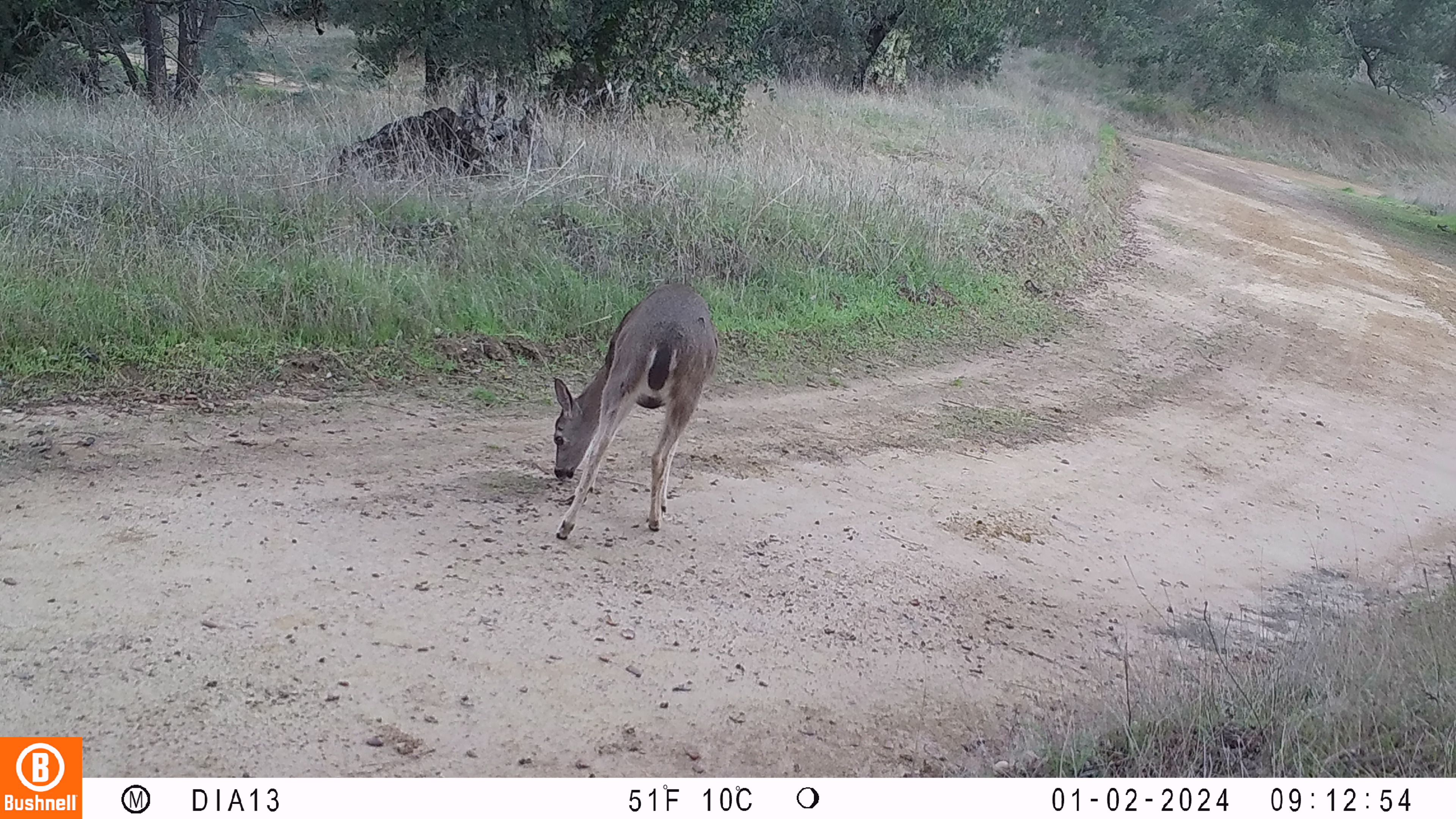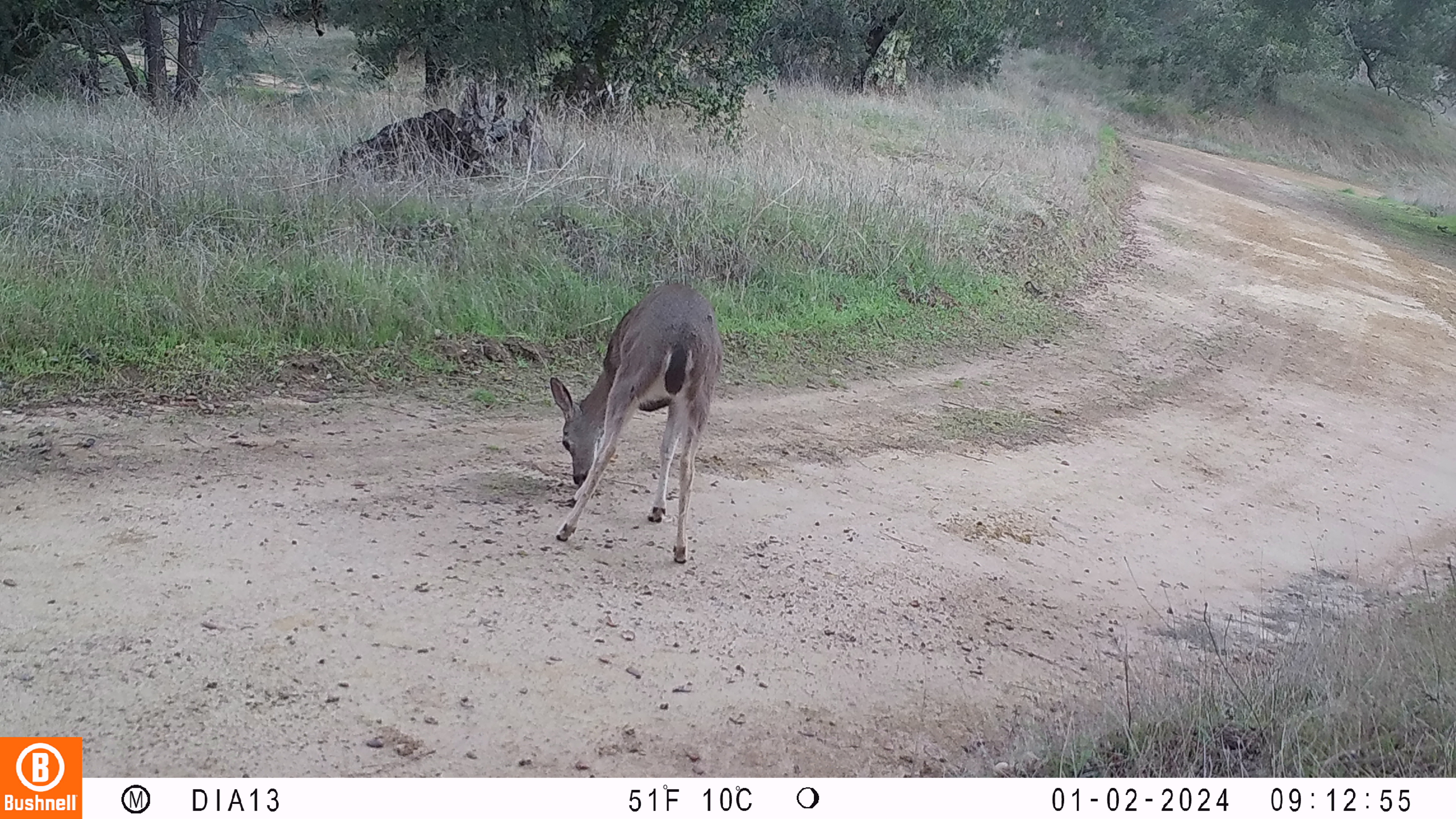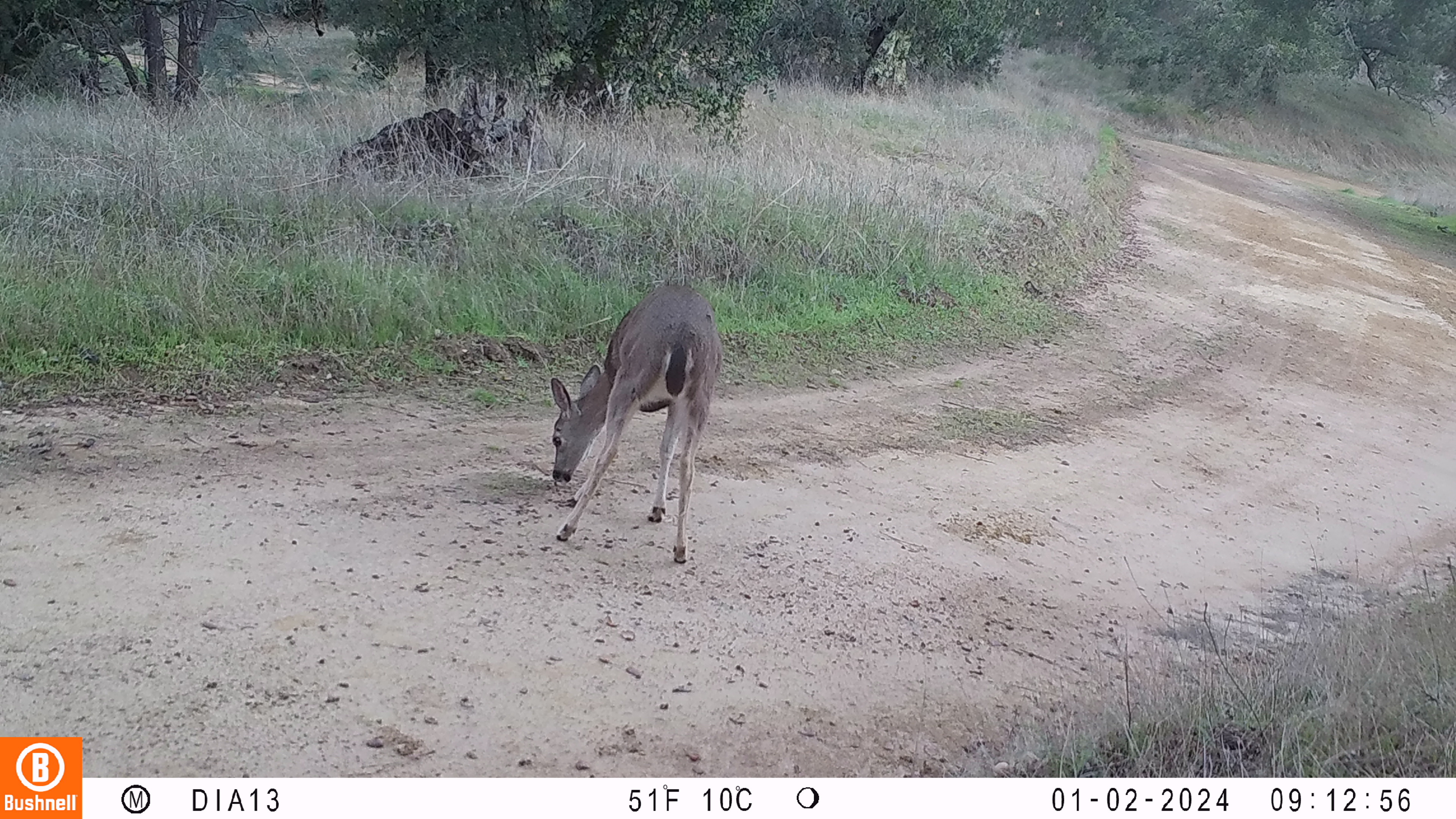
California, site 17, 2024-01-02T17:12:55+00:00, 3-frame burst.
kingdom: Animalia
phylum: Chordata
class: Mammalia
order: Artiodactyla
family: Cervidae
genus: Odocoileus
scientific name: Odocoileus hemionus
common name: mule deer